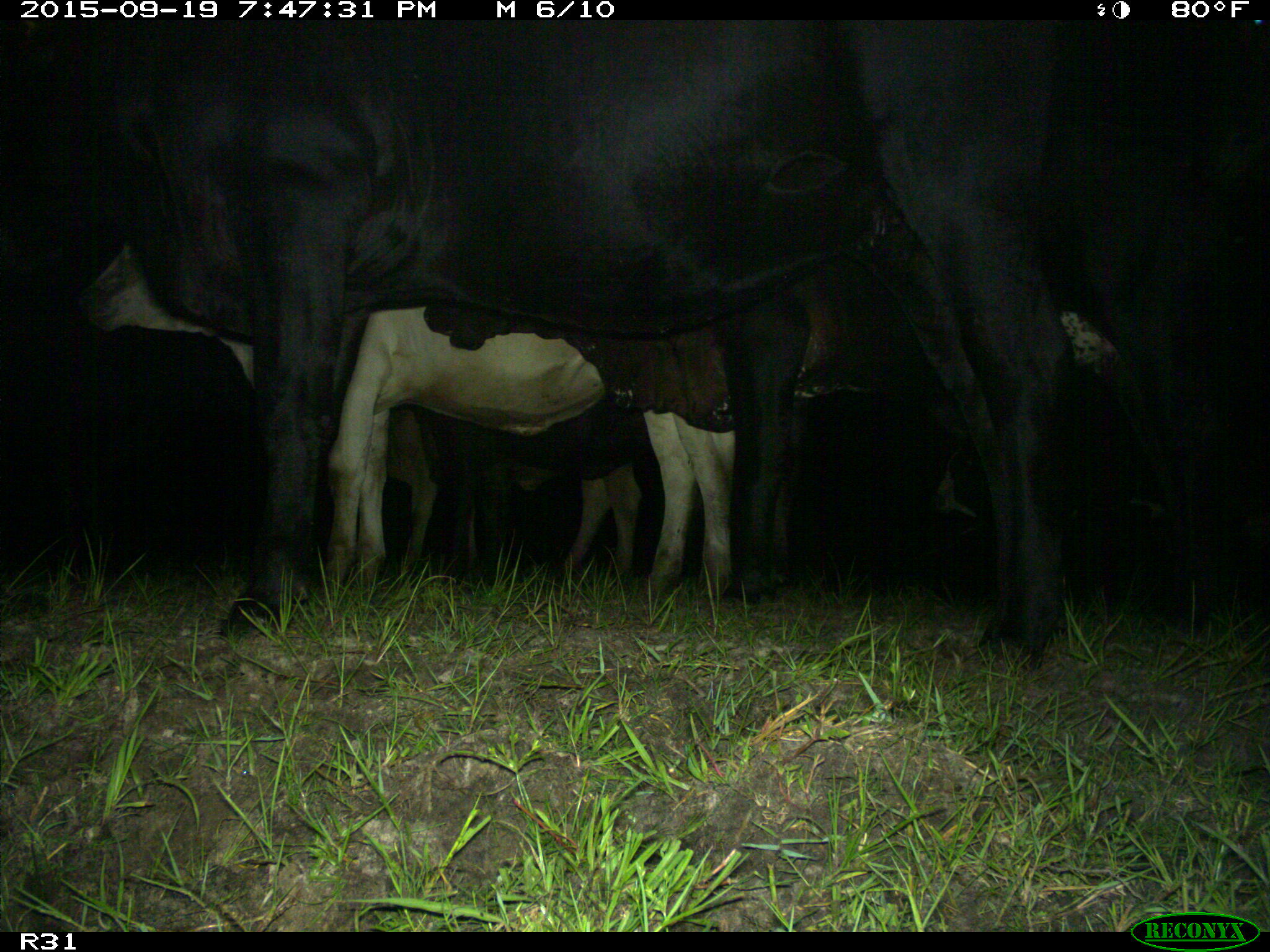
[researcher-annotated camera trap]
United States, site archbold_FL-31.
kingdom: Animalia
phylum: Chordata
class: Mammalia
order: Artiodactyla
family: Bovidae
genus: Bos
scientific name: Bos taurus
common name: domestic cow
Bos taurus (domestic cow).